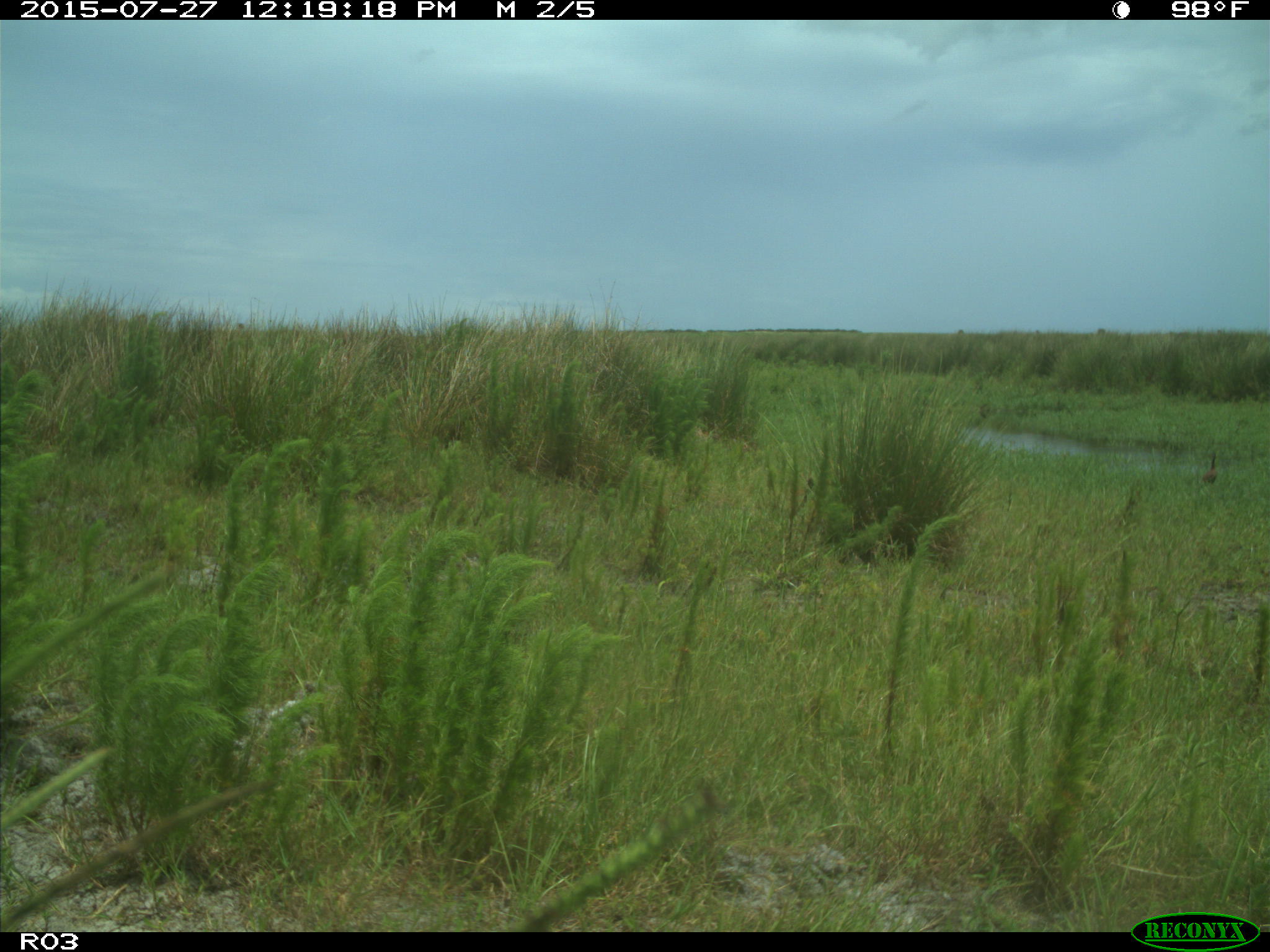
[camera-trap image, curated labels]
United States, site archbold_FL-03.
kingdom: Animalia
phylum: Chordata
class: Aves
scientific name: Aves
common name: birds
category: unidentified bird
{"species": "unidentified bird (birds) (Aves)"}